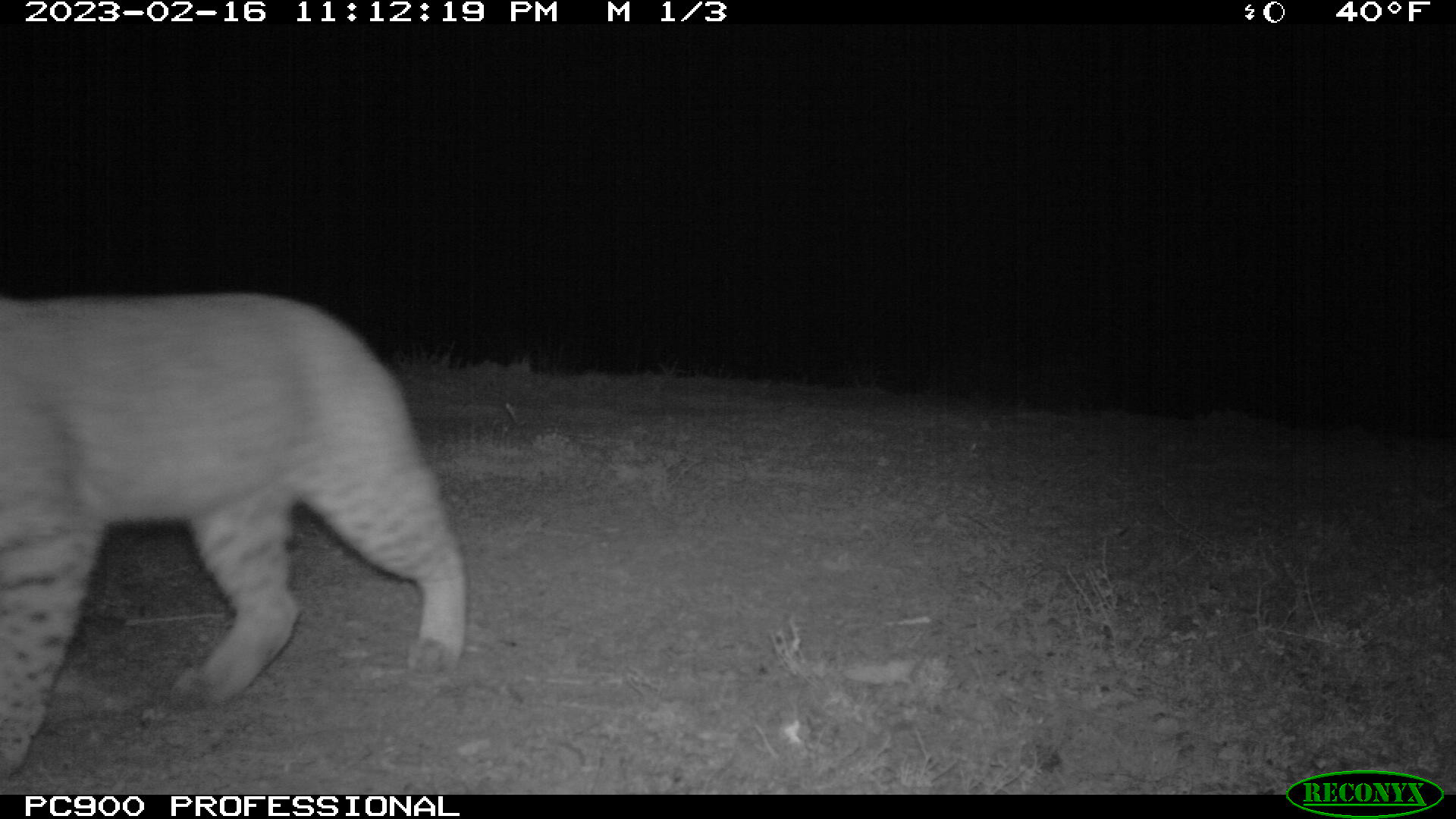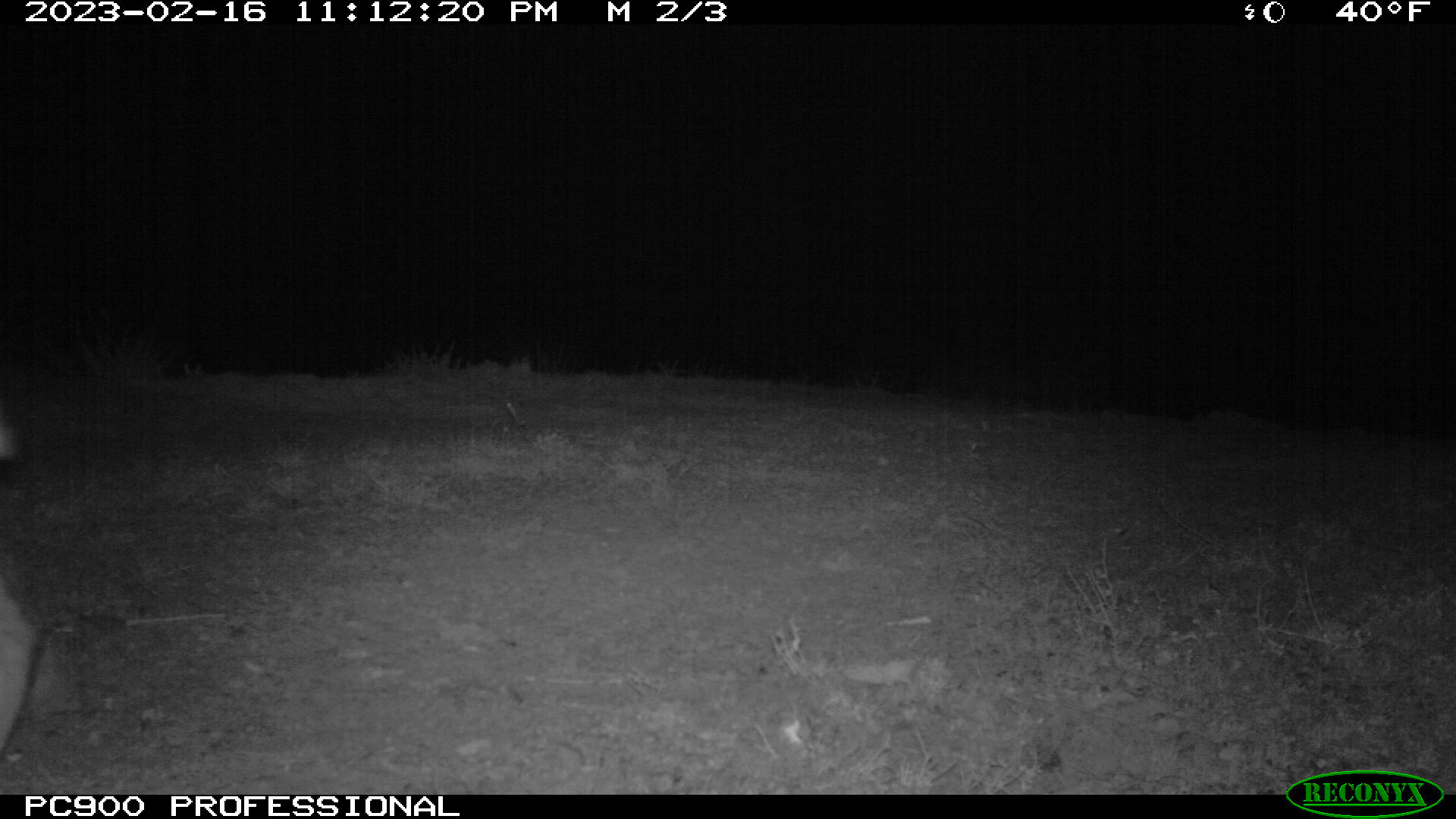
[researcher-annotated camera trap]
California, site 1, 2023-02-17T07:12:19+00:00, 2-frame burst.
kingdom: Animalia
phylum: Chordata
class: Mammalia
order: Carnivora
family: Felidae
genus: Lynx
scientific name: Lynx rufus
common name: bobcat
Bobcat (Lynx rufus).